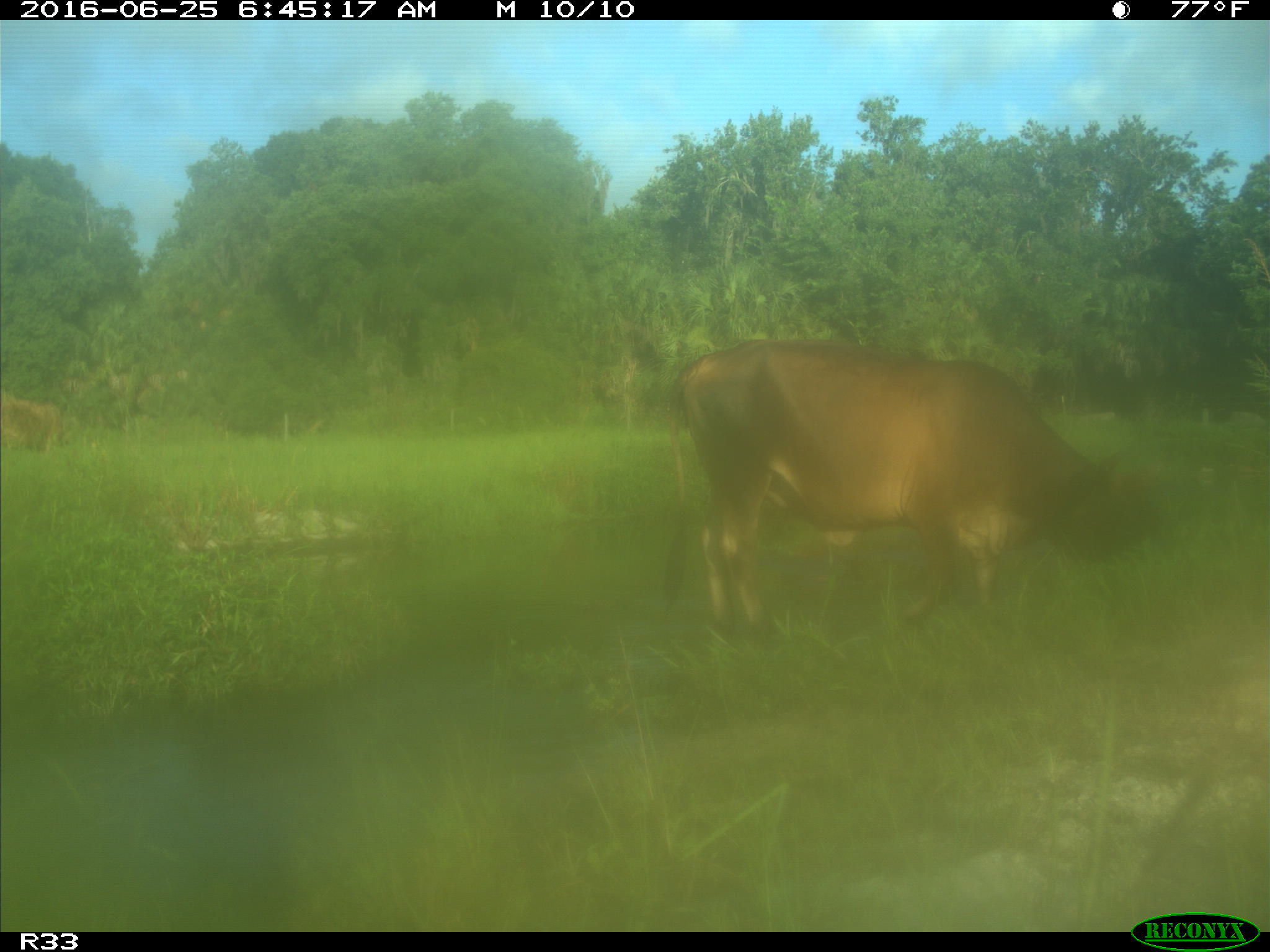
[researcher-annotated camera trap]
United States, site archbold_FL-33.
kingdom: Animalia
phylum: Chordata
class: Mammalia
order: Artiodactyla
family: Bovidae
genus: Bos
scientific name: Bos taurus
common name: domestic cow